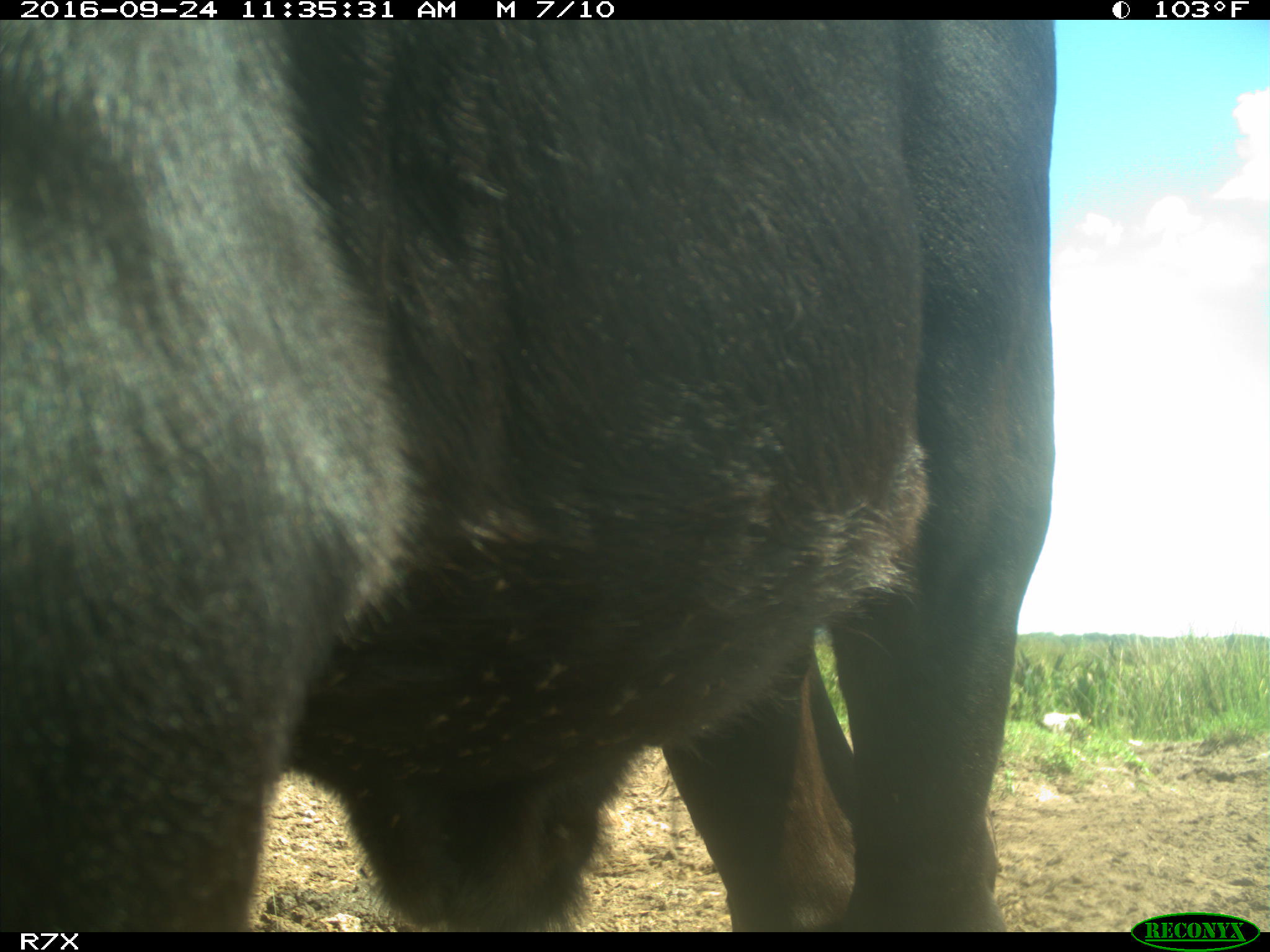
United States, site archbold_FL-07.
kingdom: Animalia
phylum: Chordata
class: Mammalia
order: Artiodactyla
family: Bovidae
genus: Bos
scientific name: Bos taurus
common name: domestic cow